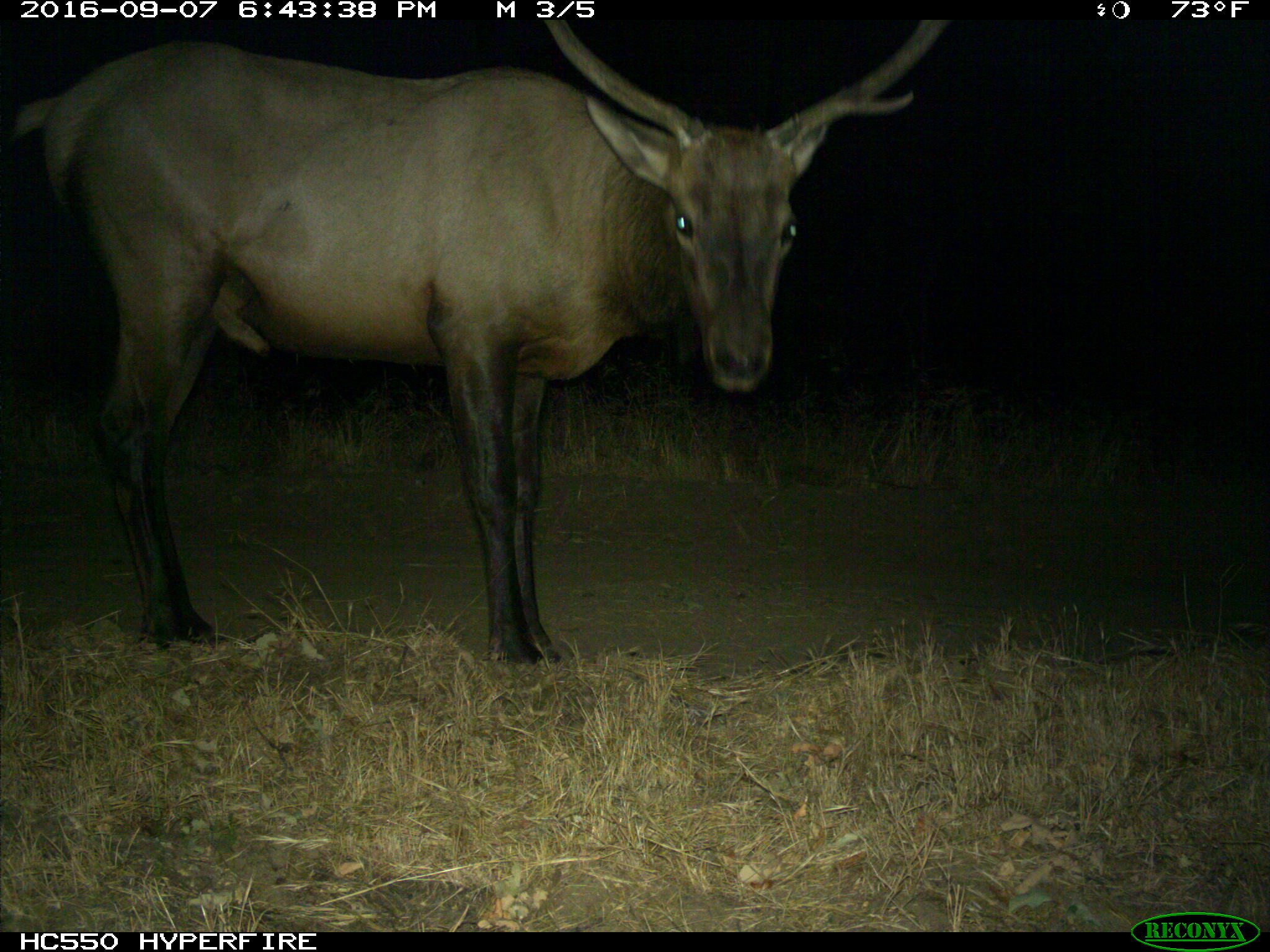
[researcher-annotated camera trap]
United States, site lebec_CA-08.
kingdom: Animalia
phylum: Chordata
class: Mammalia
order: Artiodactyla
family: Cervidae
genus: Cervus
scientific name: Cervus canadensis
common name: elk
Cervus canadensis (elk).